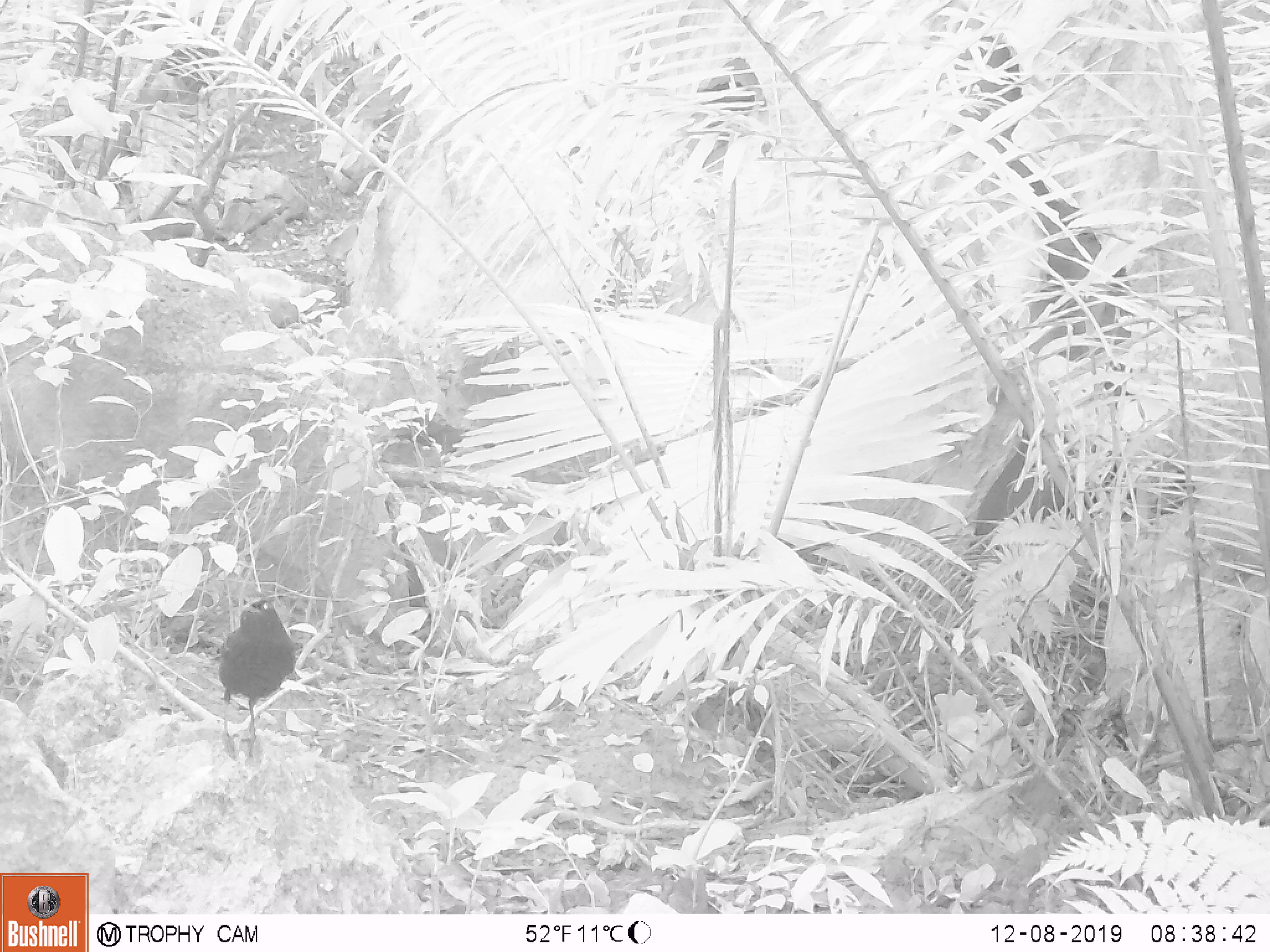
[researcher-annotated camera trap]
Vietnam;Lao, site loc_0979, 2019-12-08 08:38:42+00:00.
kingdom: Animalia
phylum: Chordata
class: Aves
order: Passeriformes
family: Muscicapidae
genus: Myophonus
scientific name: Myophonus caeruleus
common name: blue whistling thrush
Blue whistling thrush (Myophonus caeruleus). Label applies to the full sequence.